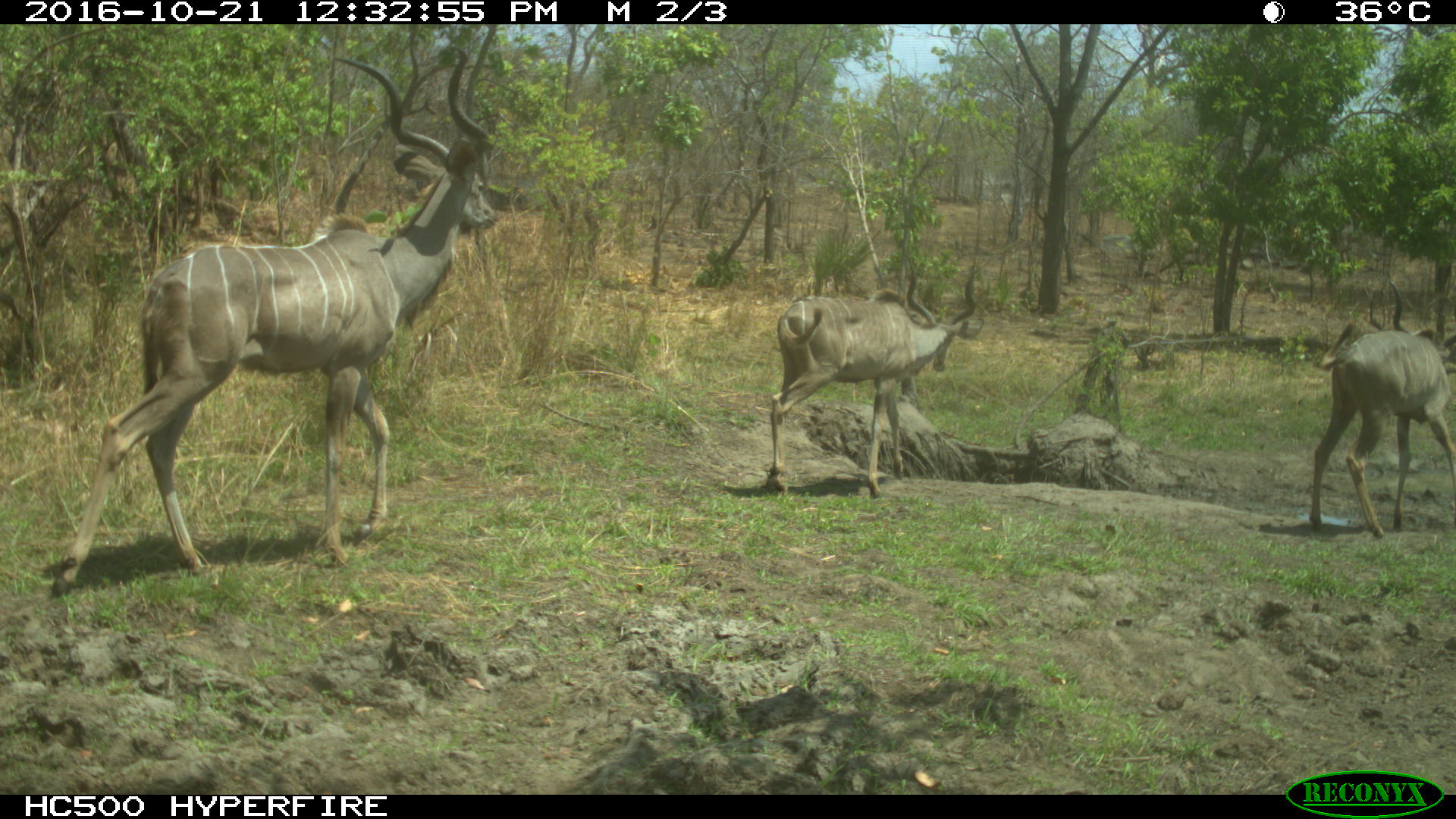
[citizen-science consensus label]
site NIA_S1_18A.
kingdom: Animalia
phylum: Chordata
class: Mammalia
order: Artiodactyla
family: Bovidae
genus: Tragelaphus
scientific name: Tragelaphus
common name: kudu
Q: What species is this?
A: Kudu (Tragelaphus).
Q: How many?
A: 3.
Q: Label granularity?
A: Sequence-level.